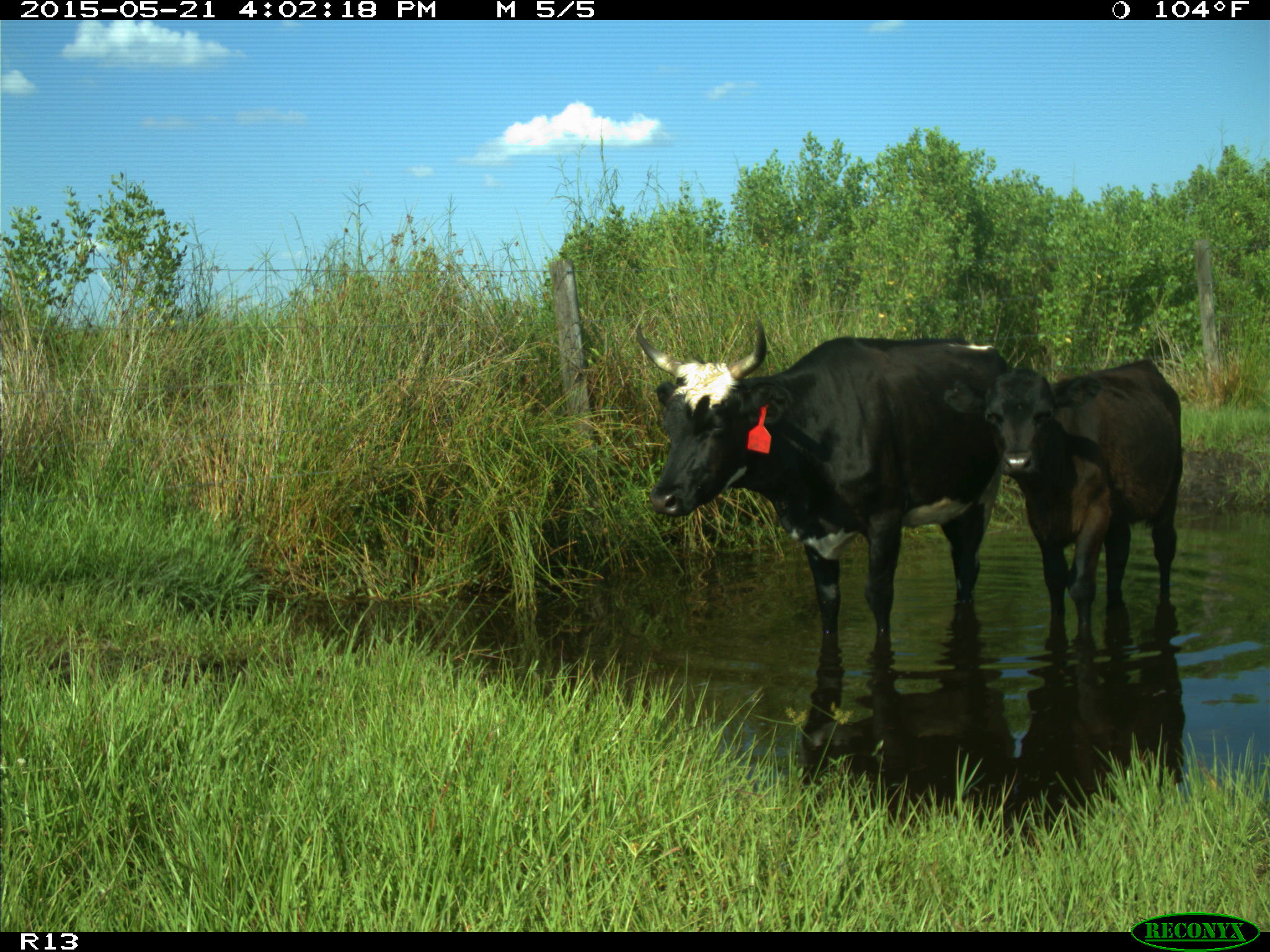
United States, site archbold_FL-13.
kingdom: Animalia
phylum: Chordata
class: Mammalia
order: Artiodactyla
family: Bovidae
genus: Bos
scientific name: Bos taurus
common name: domestic cow